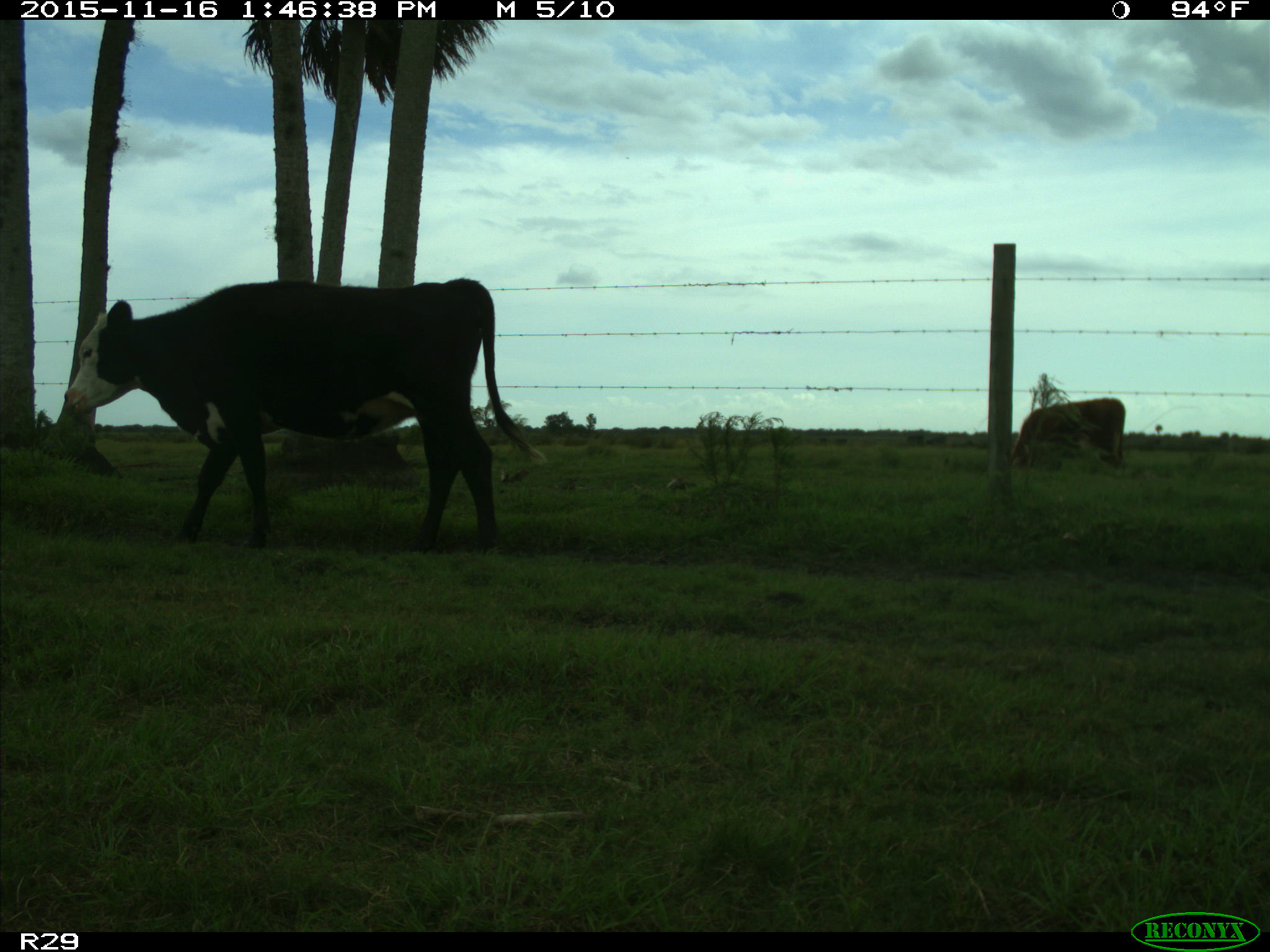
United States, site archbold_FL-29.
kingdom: Animalia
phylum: Chordata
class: Mammalia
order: Artiodactyla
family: Bovidae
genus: Bos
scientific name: Bos taurus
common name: domestic cow